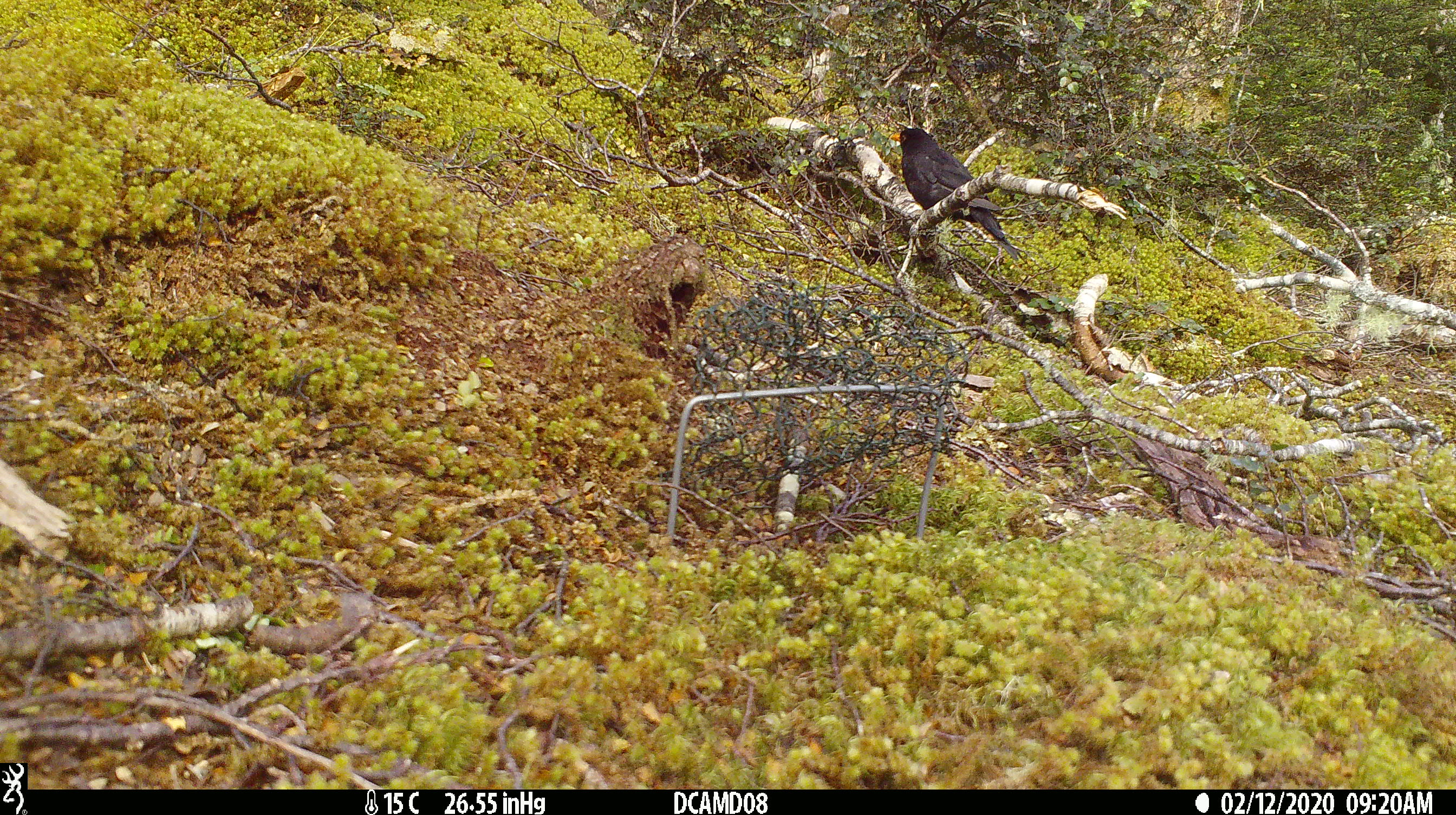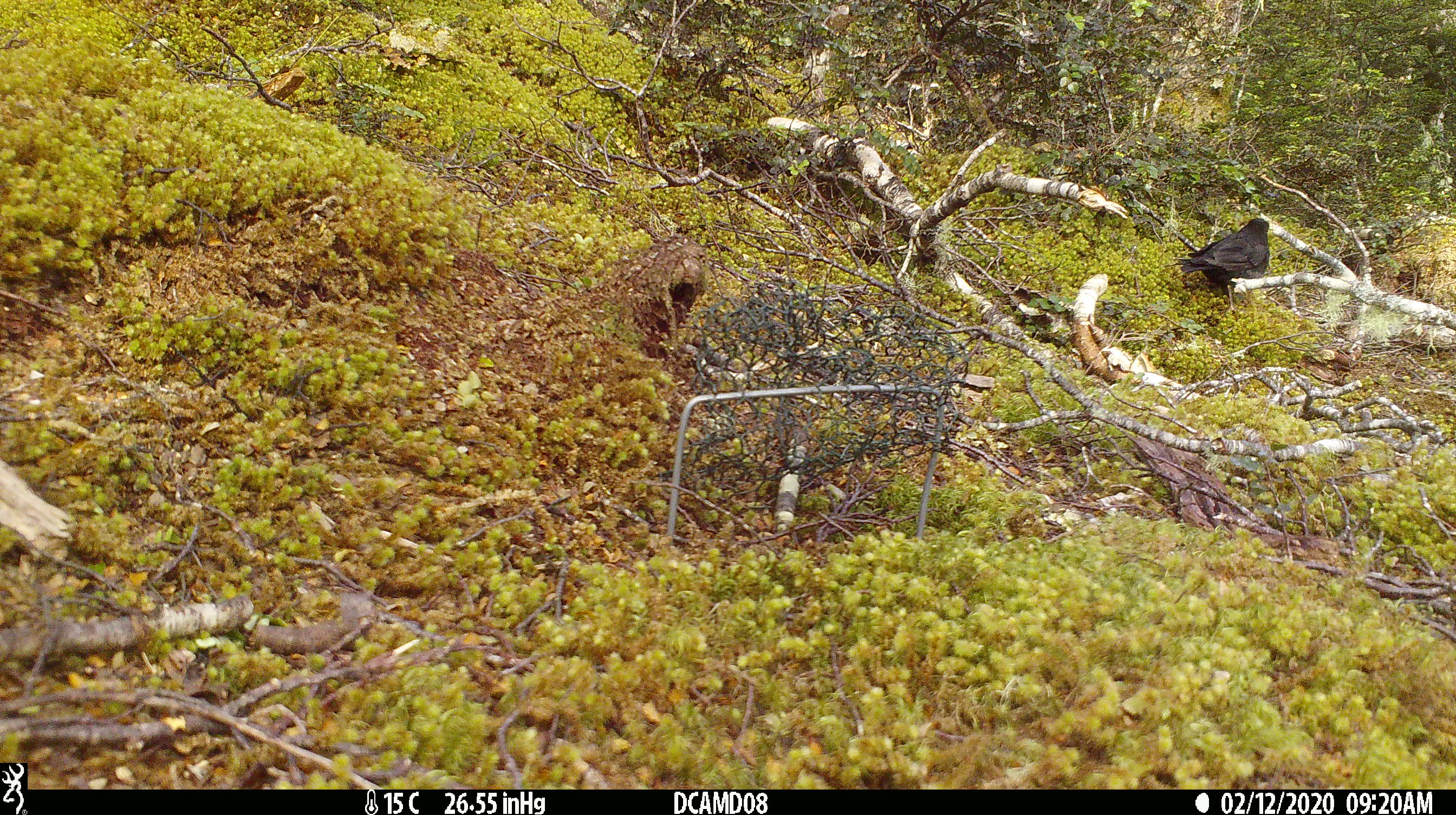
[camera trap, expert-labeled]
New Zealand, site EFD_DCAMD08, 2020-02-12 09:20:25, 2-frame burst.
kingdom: Animalia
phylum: Chordata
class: Aves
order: Passeriformes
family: Turdidae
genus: Turdus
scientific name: Turdus merula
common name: eurasian blackbird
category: blackbird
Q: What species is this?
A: Blackbird (eurasian blackbird) (Turdus merula).